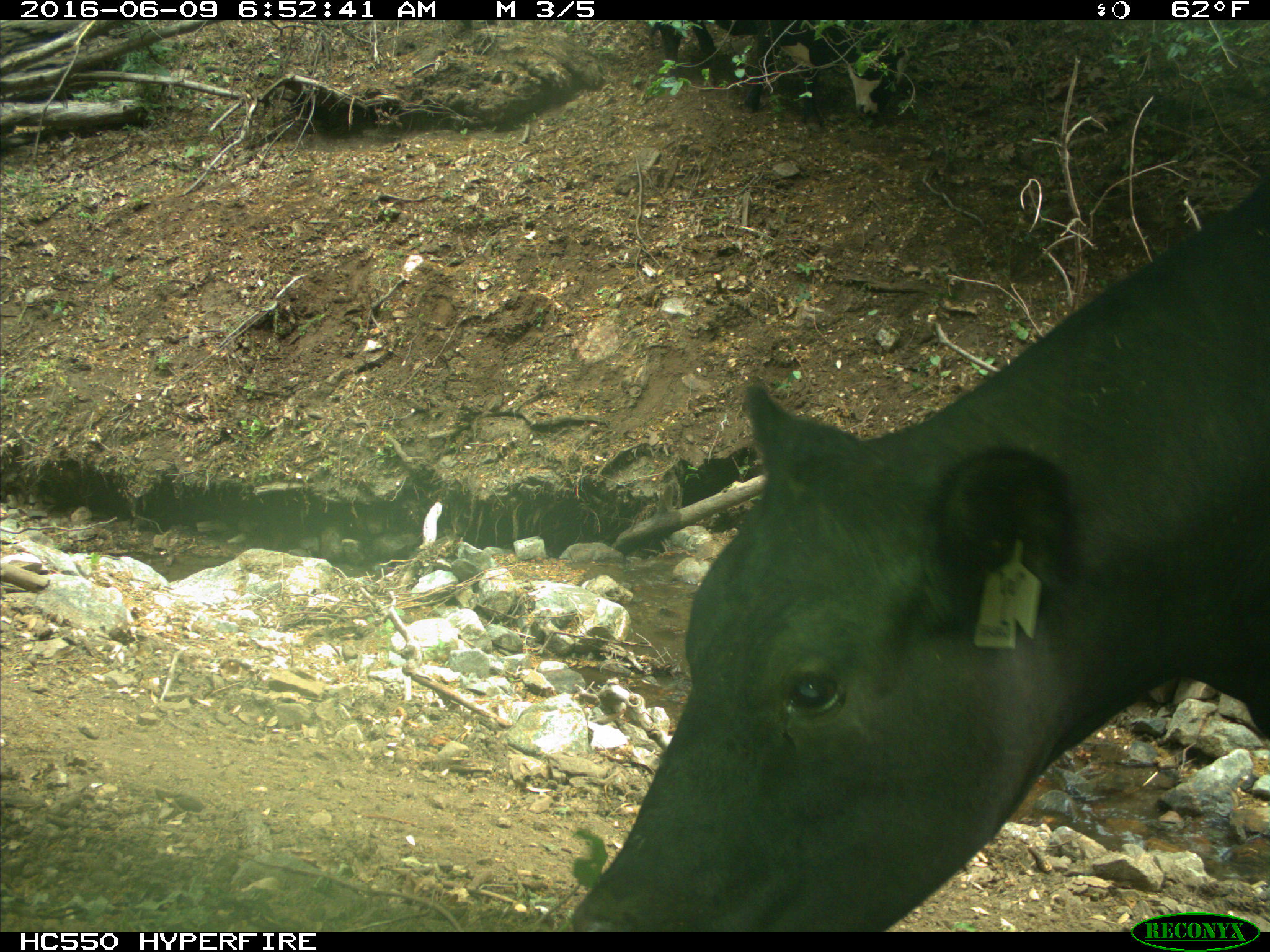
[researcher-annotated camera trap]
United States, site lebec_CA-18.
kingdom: Animalia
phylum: Chordata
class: Mammalia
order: Artiodactyla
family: Bovidae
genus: Bos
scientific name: Bos taurus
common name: domestic cow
Bos taurus (domestic cow).